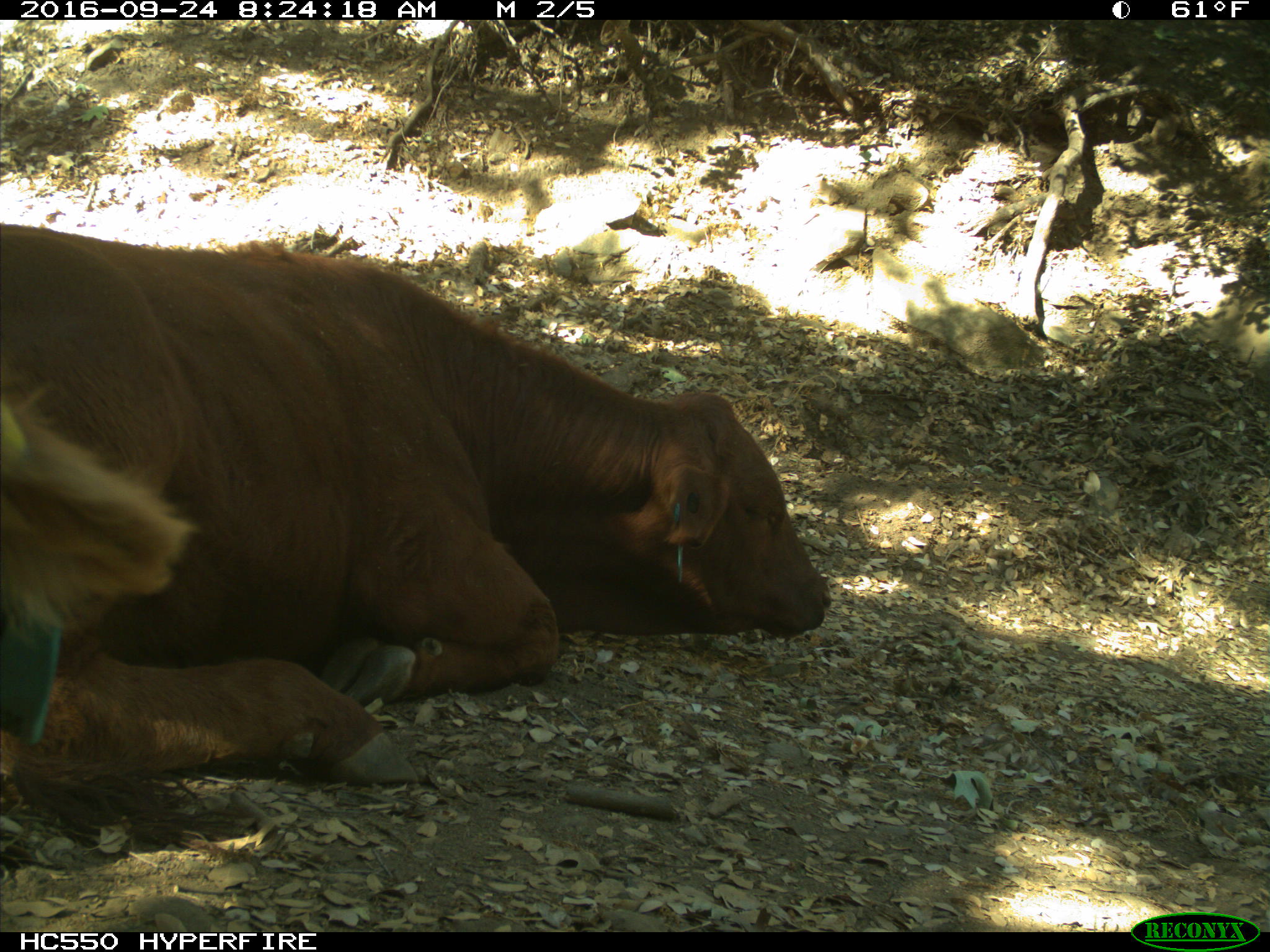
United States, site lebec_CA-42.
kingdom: Animalia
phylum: Chordata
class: Mammalia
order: Artiodactyla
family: Bovidae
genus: Bos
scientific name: Bos taurus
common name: domestic cow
Bos taurus (domestic cow).